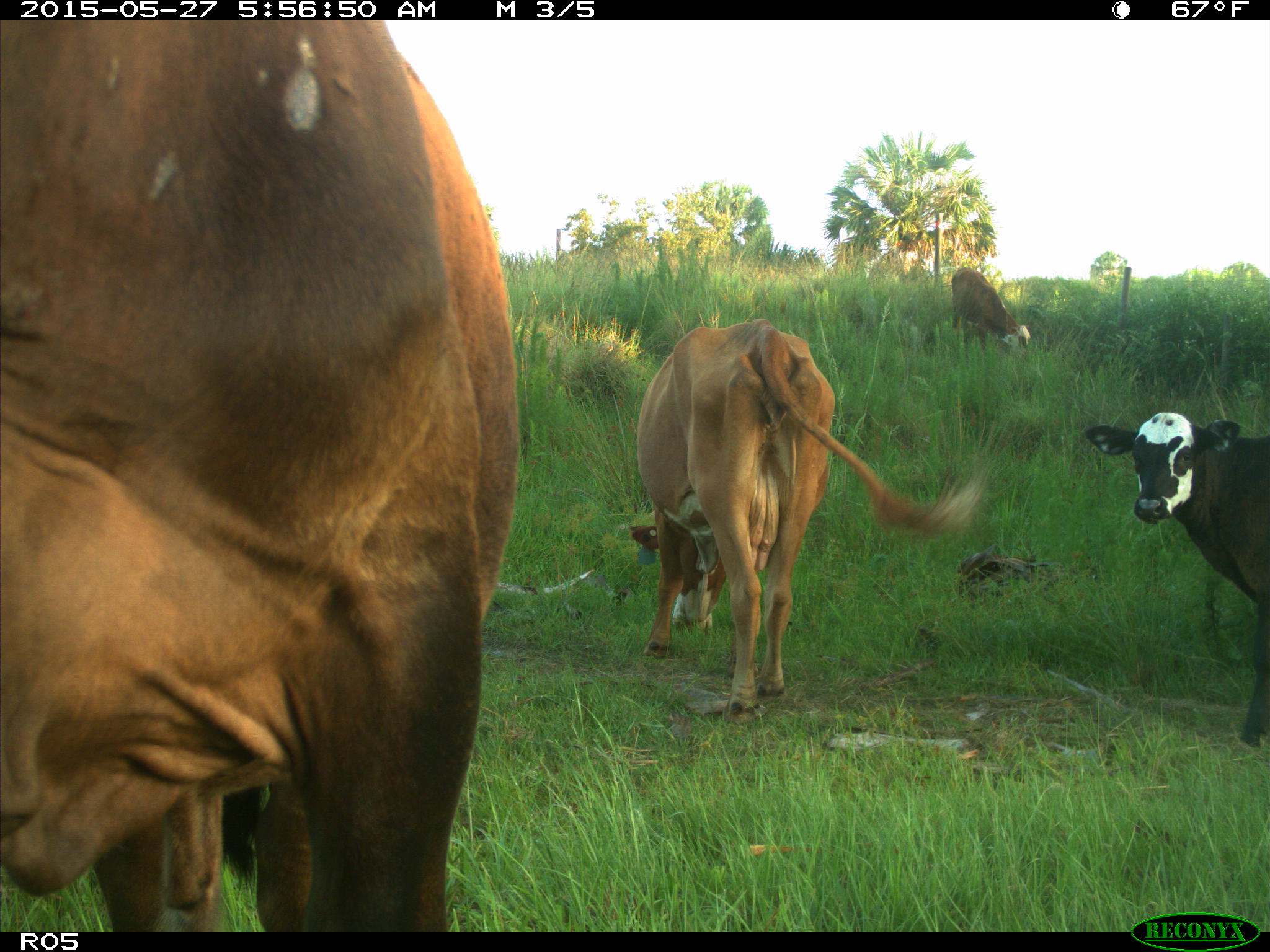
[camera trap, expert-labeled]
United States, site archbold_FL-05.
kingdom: Animalia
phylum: Chordata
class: Mammalia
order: Artiodactyla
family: Bovidae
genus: Bos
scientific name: Bos taurus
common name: domestic cow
Bos taurus (domestic cow).